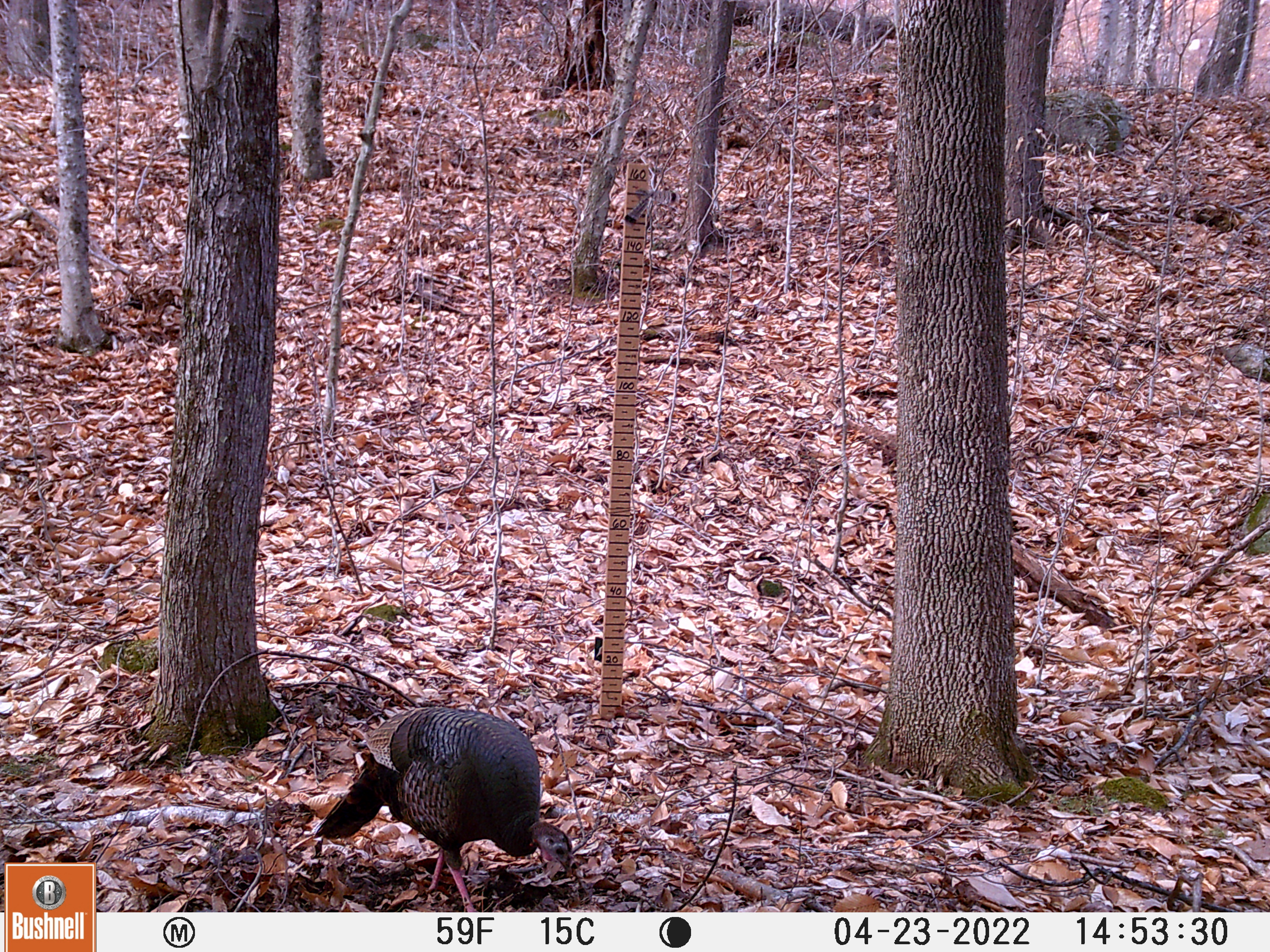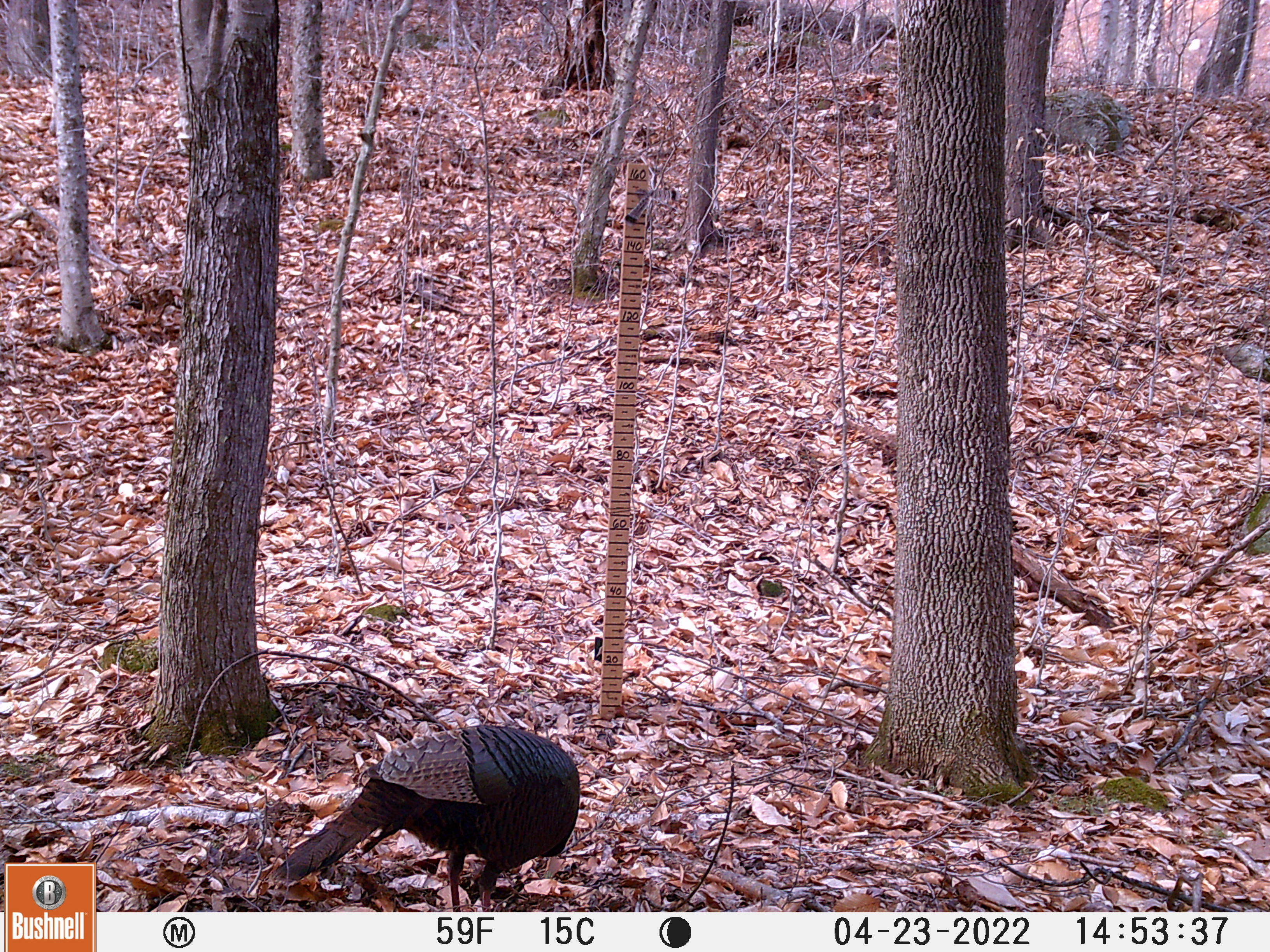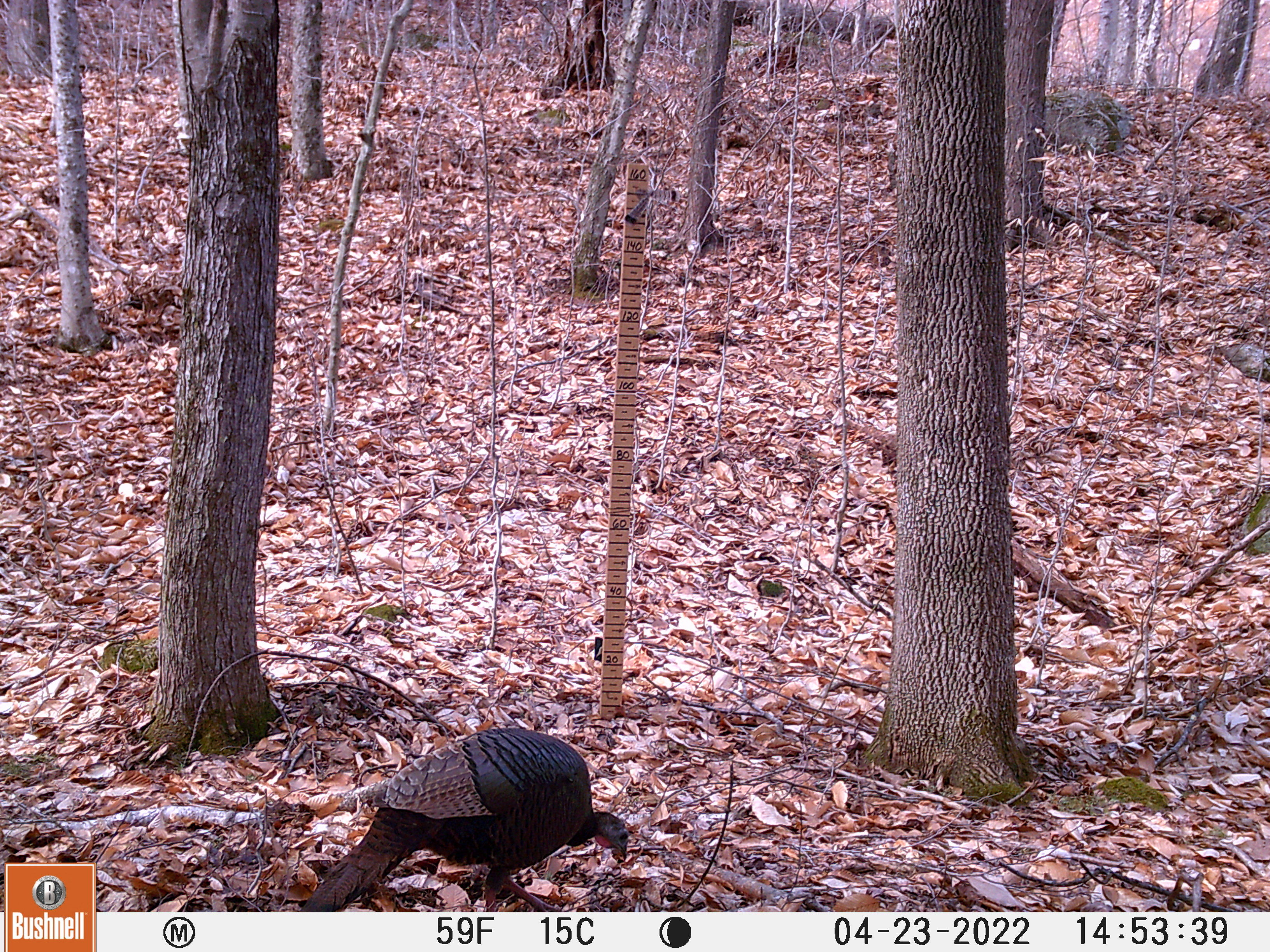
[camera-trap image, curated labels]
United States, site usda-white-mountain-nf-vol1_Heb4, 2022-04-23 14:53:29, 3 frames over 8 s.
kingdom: Animalia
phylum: Chordata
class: Aves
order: Galliformes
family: Phasianidae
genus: Meleagris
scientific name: Meleagris gallopavo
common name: wild turkey